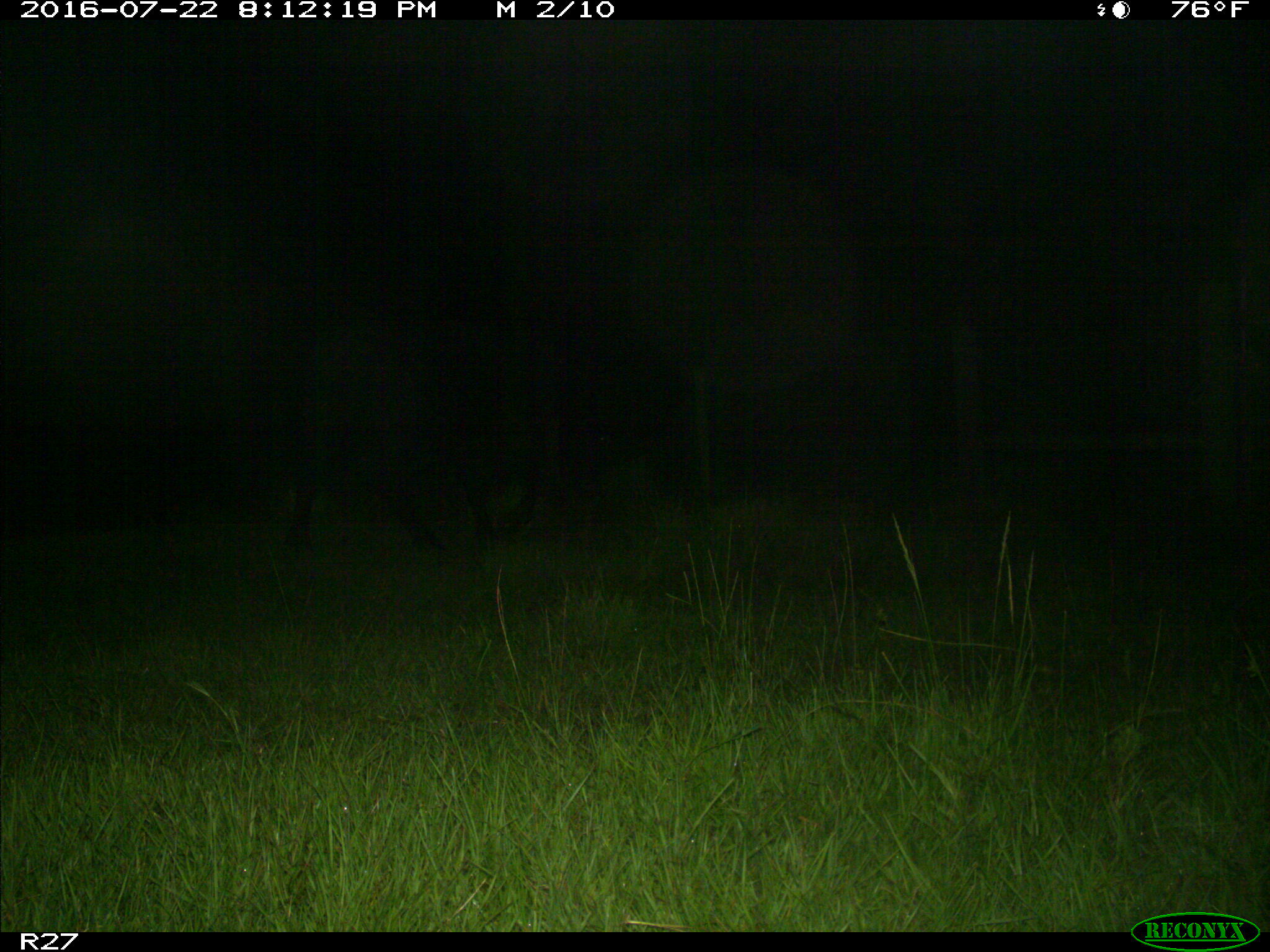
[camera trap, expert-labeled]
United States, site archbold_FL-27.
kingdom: Animalia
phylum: Chordata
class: Mammalia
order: Artiodactyla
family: Bovidae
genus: Bos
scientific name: Bos taurus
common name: domestic cow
Bos taurus (domestic cow).